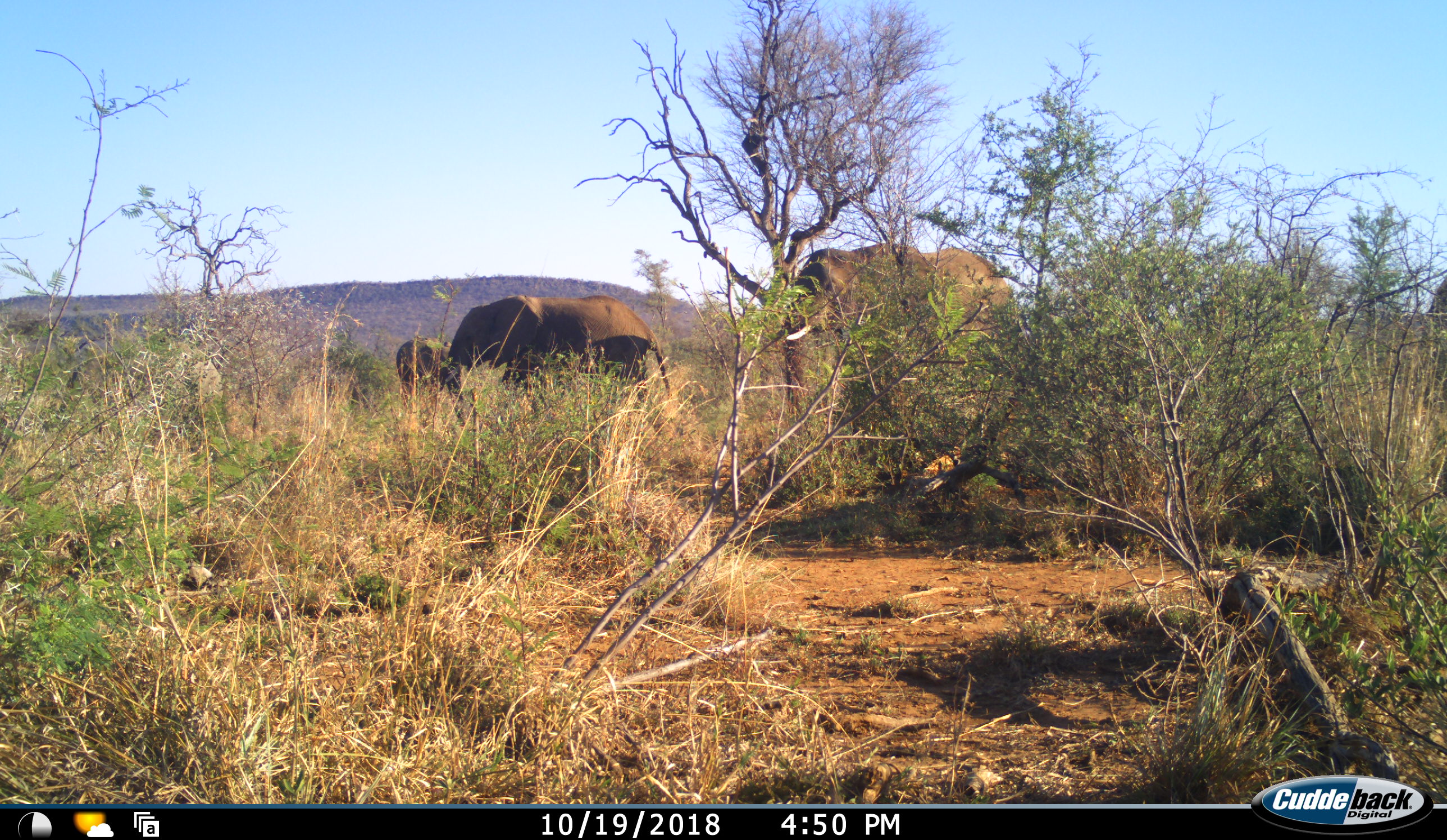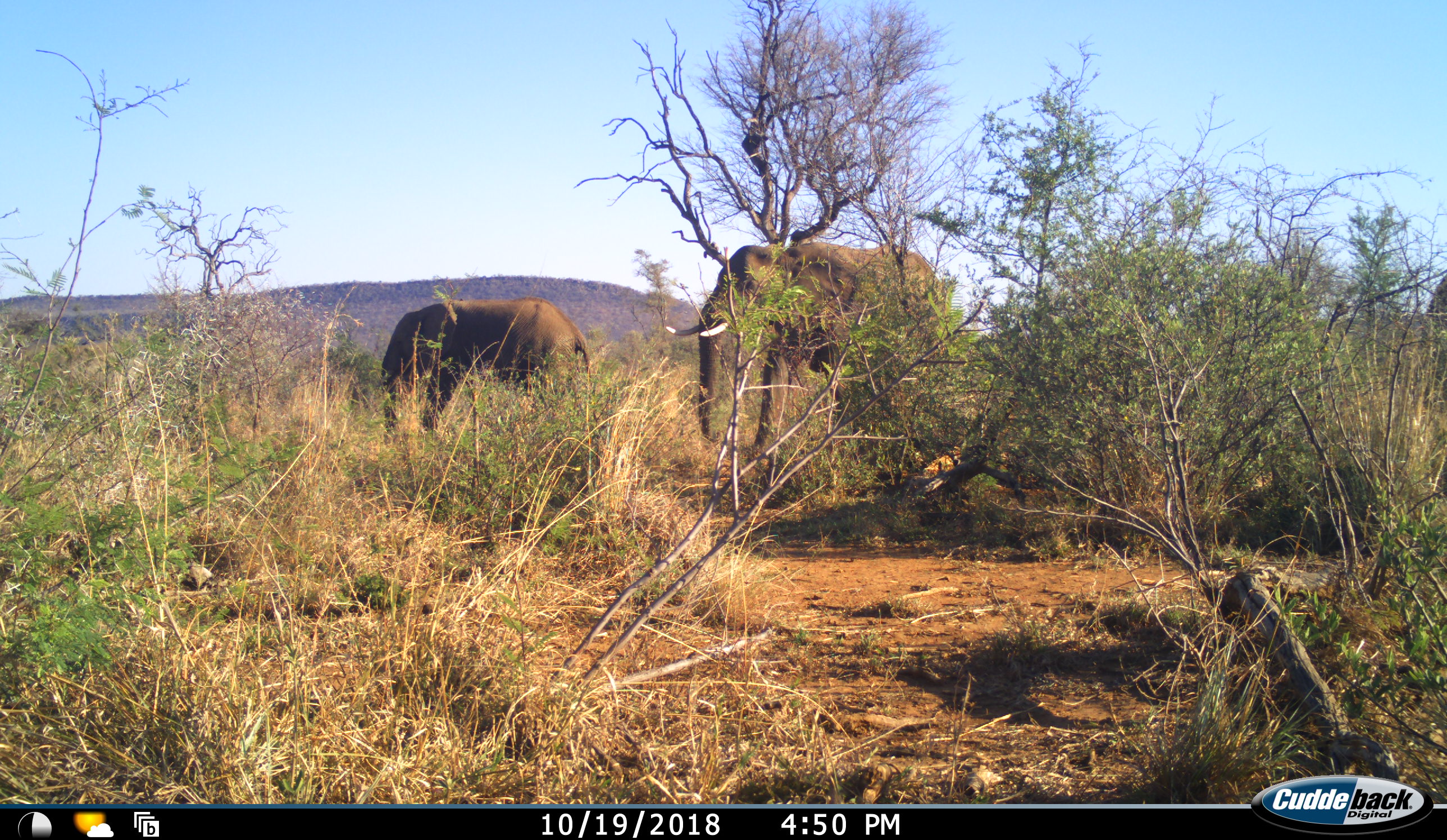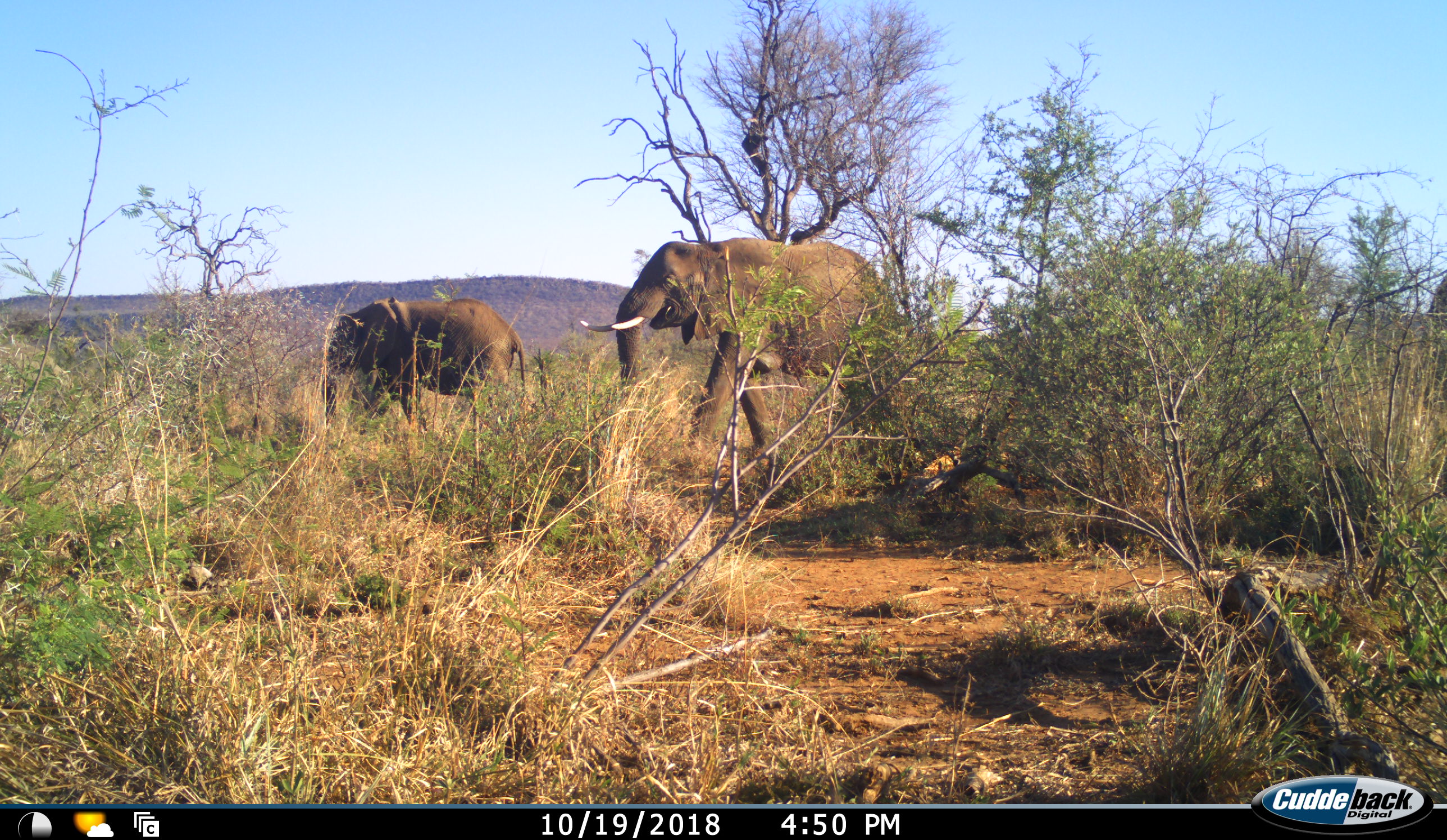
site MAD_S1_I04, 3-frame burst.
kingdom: Animalia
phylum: Chordata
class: Mammalia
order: Proboscidea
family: Elephantidae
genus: Loxodonta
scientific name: Loxodonta africana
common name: african bush elephant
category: elephant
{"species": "elephant (african bush elephant) (Loxodonta africana)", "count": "3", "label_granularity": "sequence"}